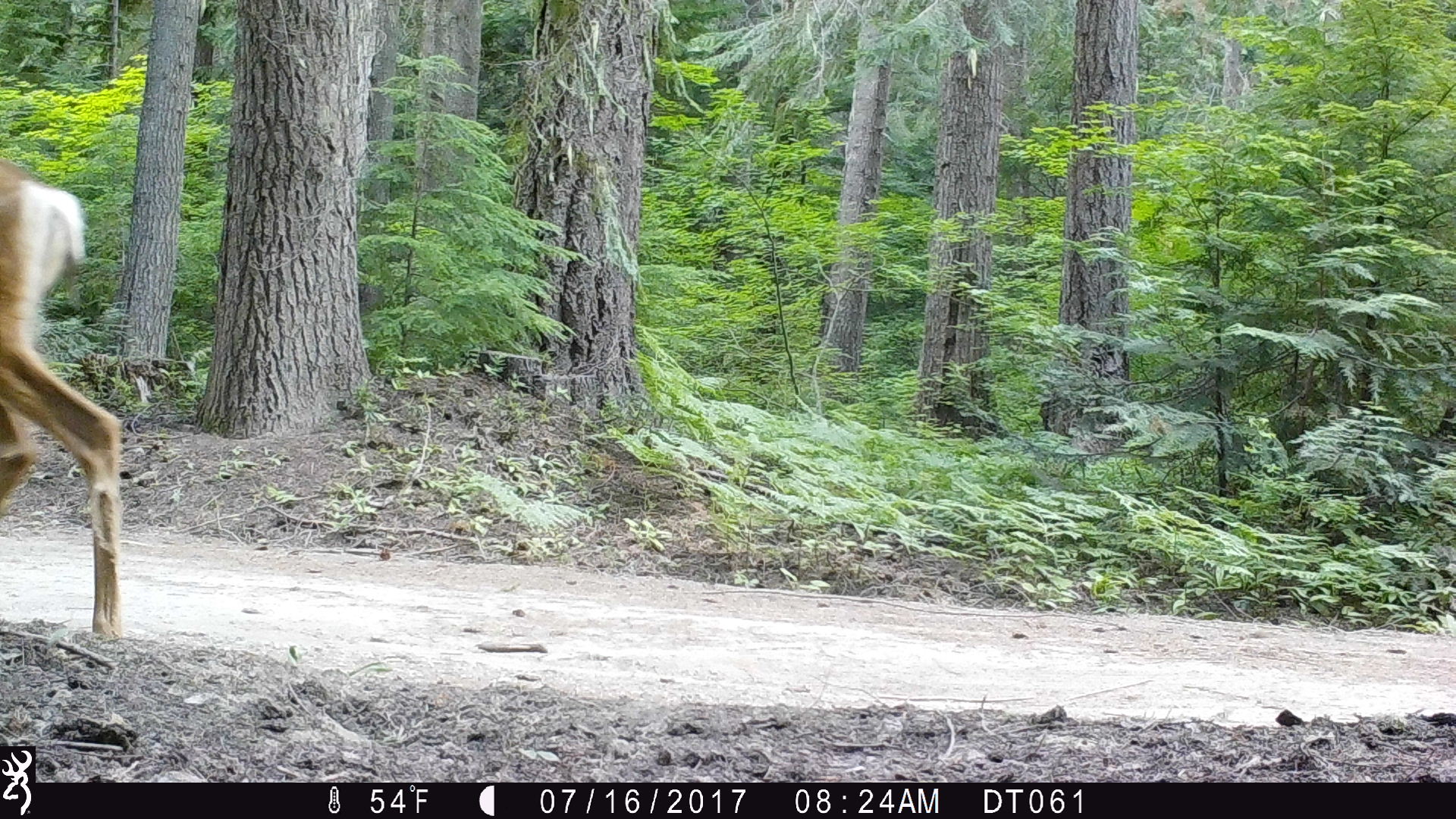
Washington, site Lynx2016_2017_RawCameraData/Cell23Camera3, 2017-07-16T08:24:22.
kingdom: Animalia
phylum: Chordata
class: Mammalia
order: Artiodactyla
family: Cervidae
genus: Odocoileus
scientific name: Odocoileus hemionus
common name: mule deer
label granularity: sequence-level